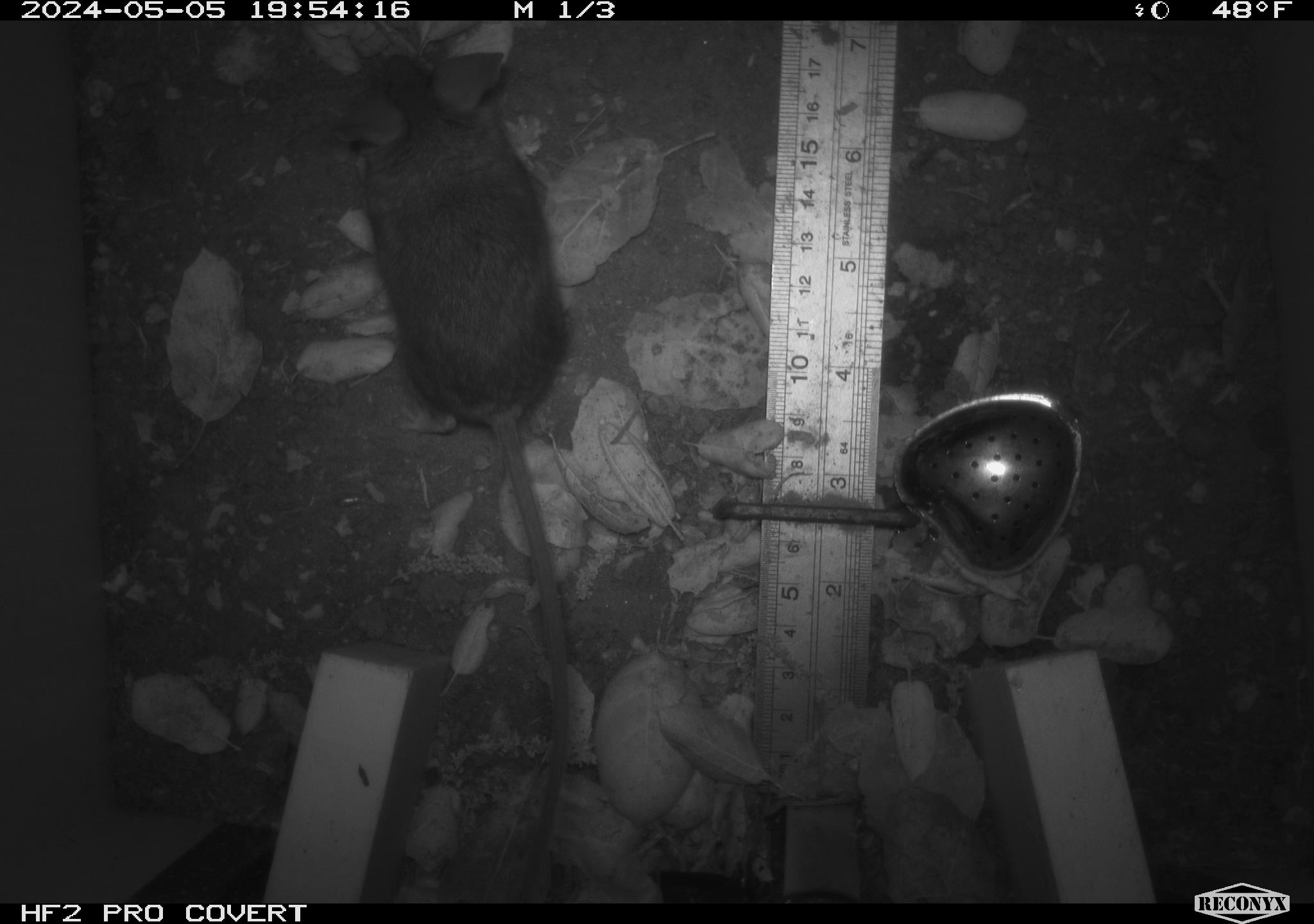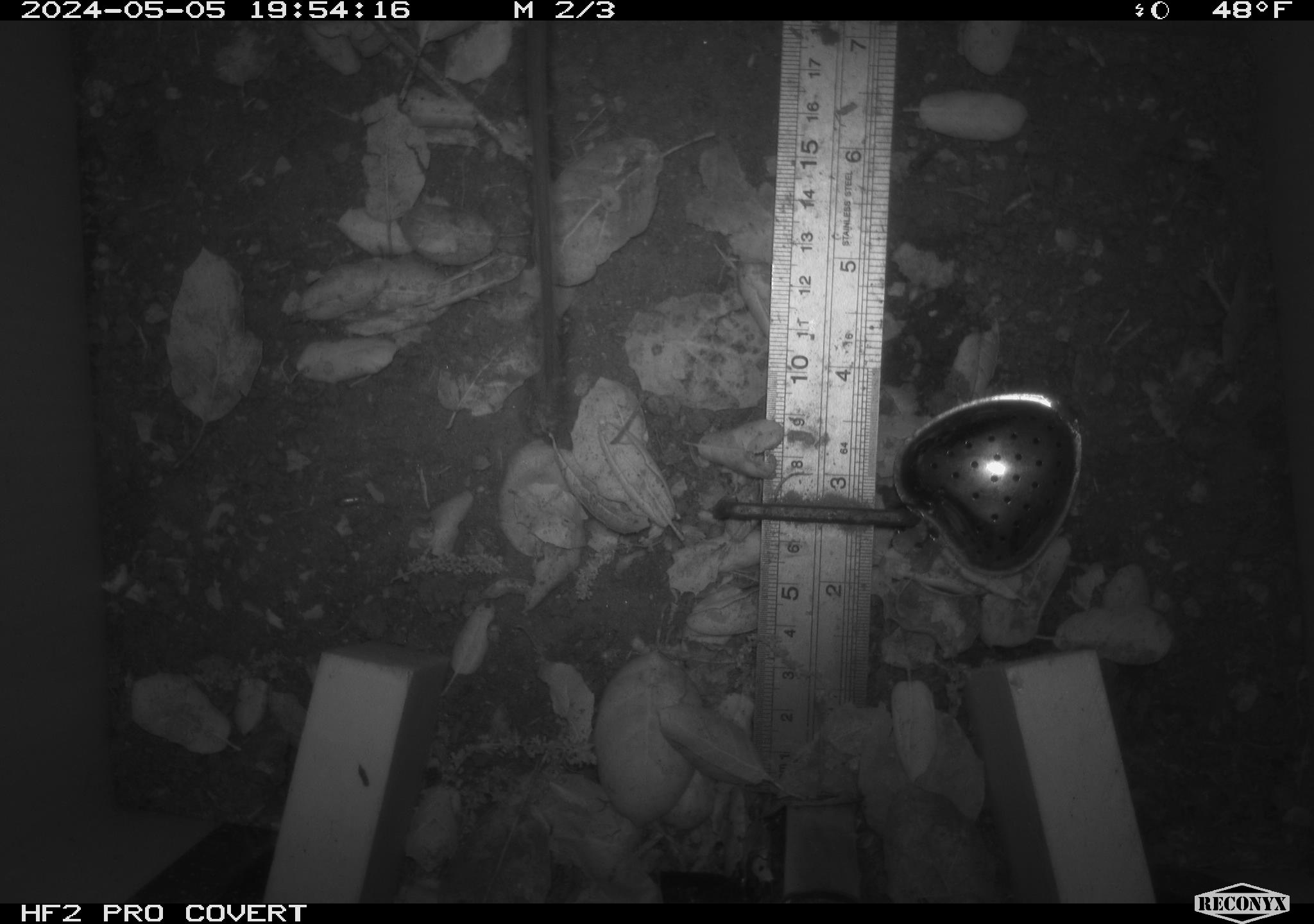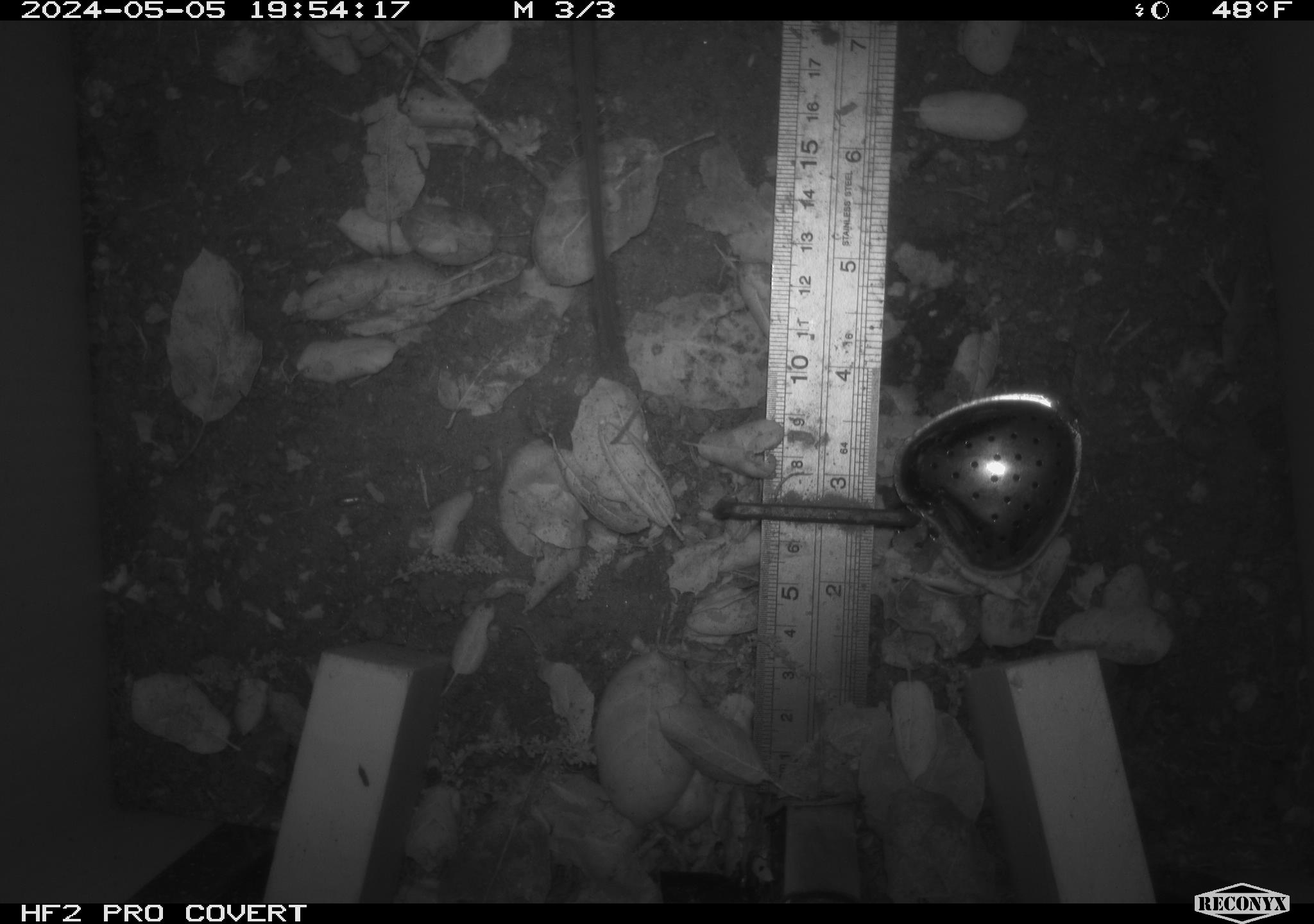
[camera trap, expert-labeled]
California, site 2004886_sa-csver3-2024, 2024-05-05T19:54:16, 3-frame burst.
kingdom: Animalia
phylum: Chordata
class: Mammalia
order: Rodentia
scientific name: Rodentia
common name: rodent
Rodent (Rodentia).